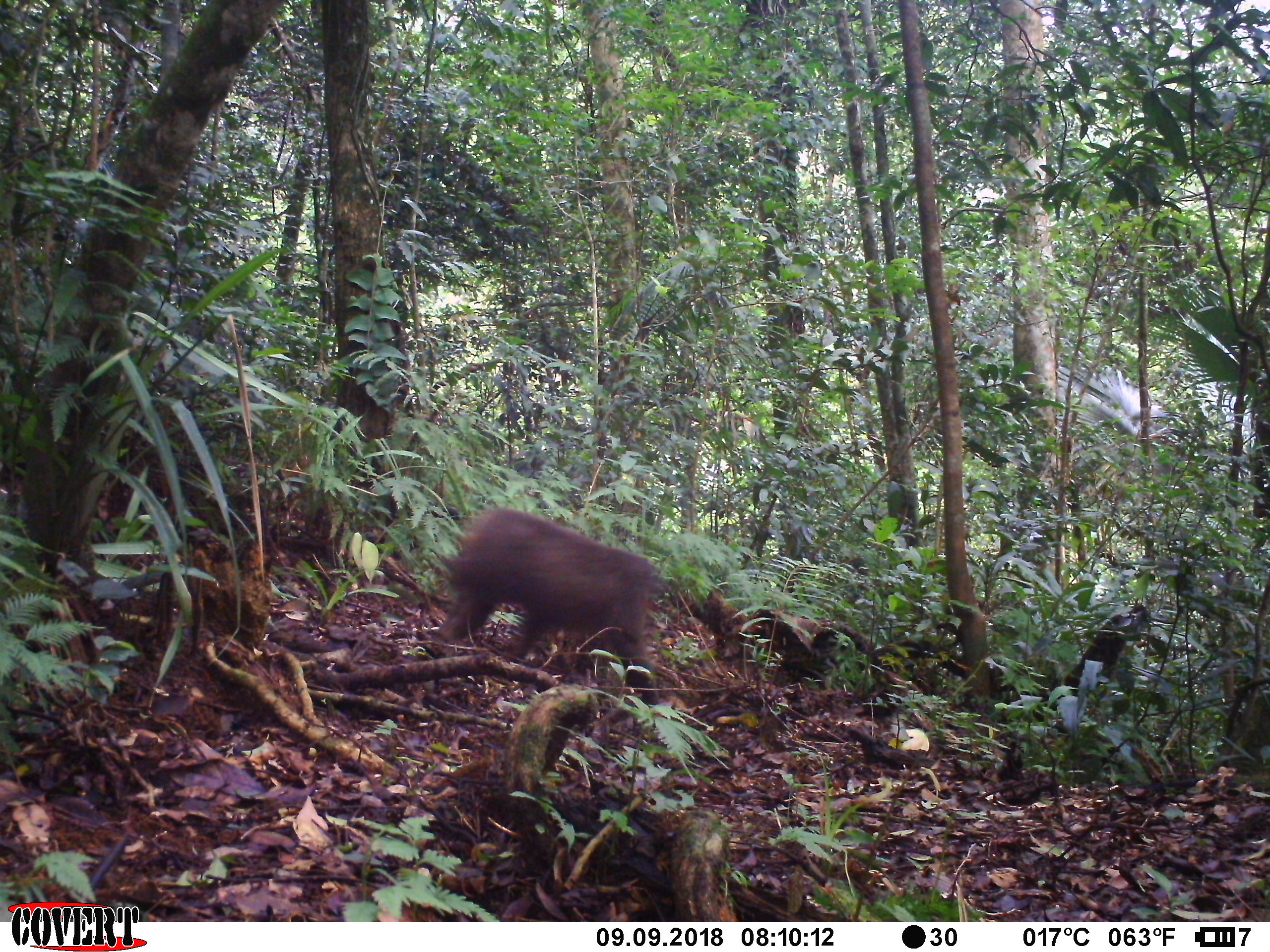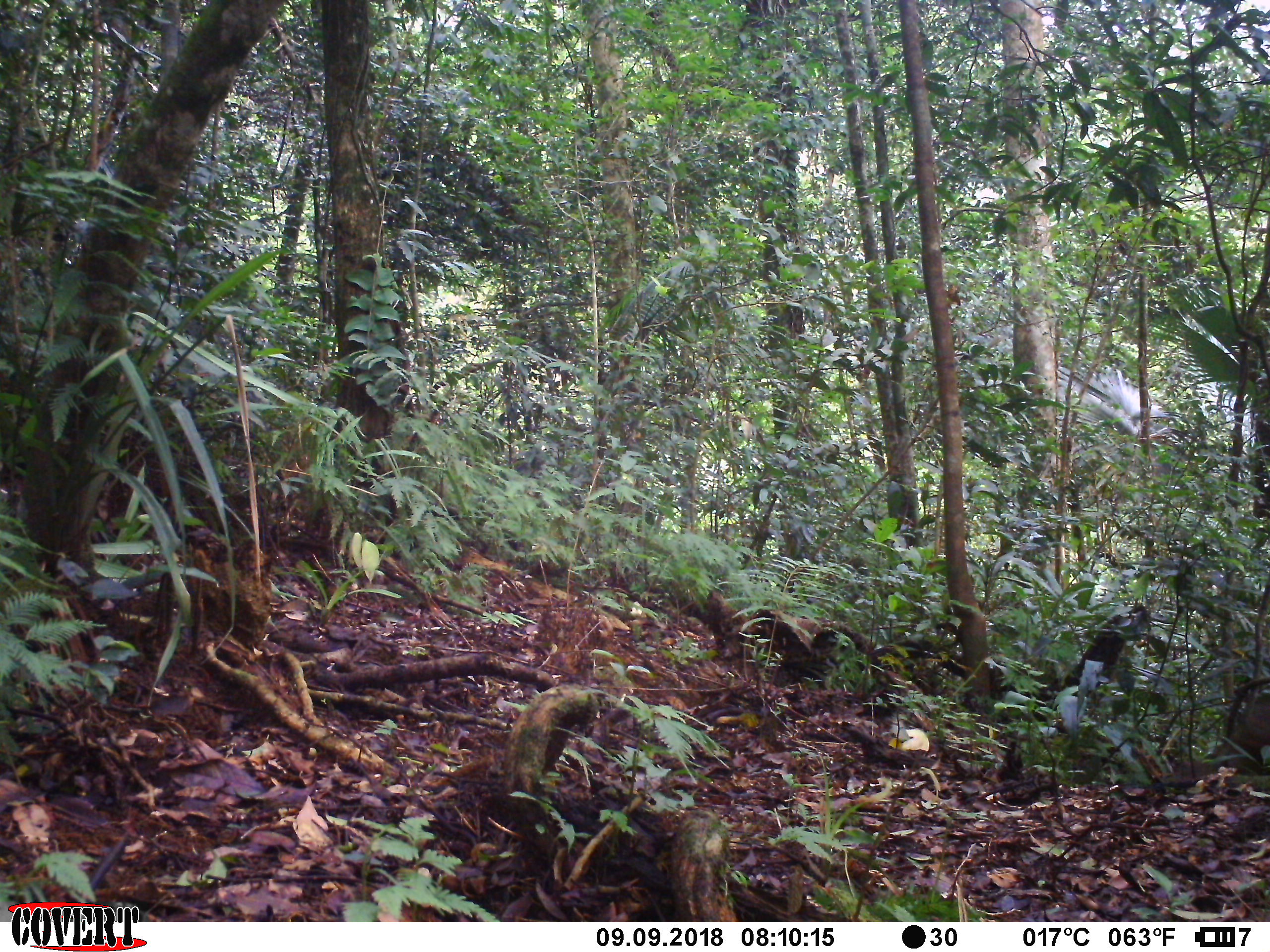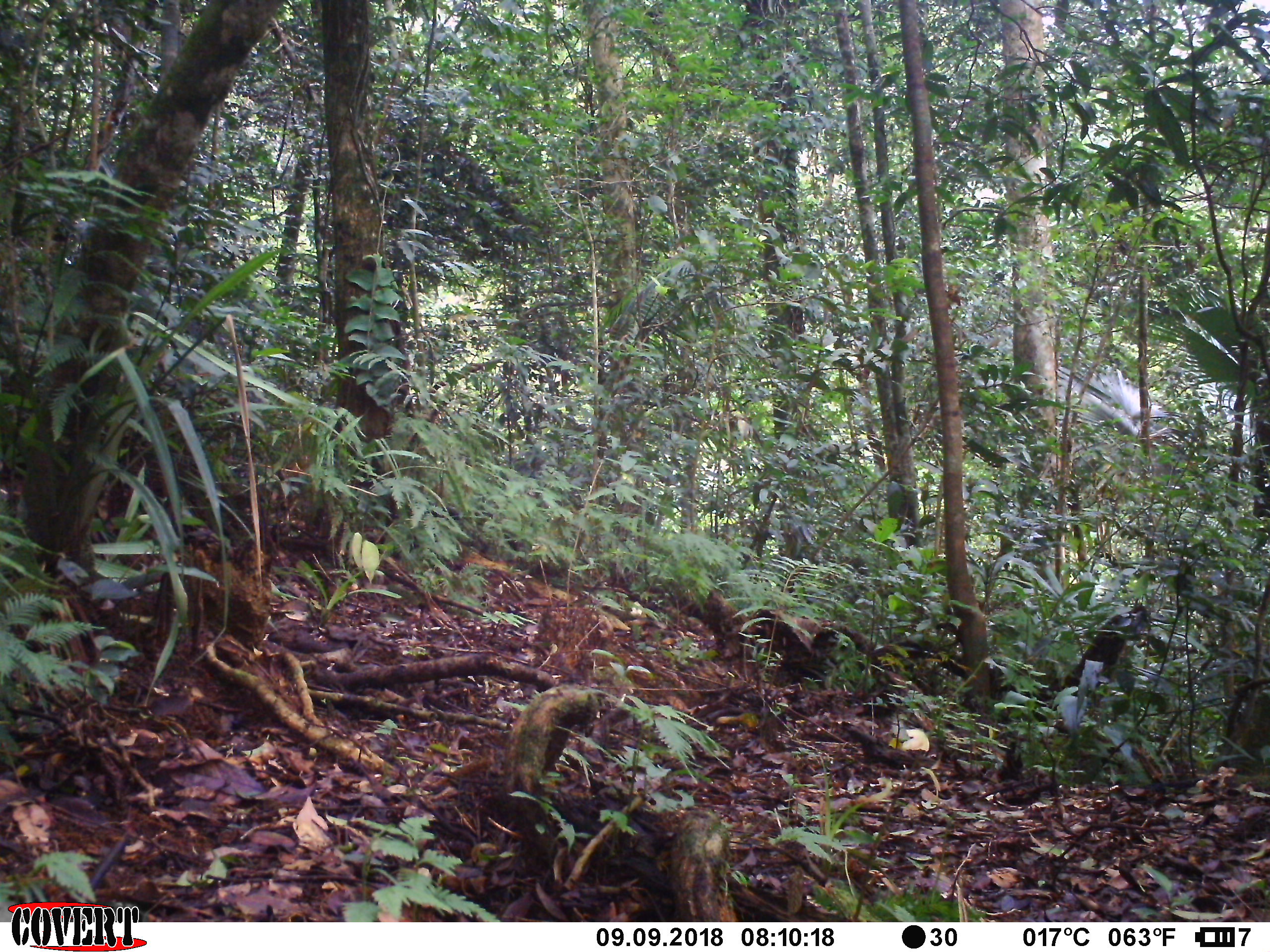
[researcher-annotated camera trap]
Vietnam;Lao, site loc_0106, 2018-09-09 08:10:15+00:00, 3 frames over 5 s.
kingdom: Animalia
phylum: Chordata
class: Mammalia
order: Primates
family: Cercopithecidae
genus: Macaca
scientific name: Macaca arctoides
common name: stump-tailed macaque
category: stump tailed macaque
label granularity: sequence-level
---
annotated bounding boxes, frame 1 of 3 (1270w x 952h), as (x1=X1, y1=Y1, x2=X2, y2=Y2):
stump tailed macaque: (x1=434, y1=506, x2=672, y2=706)